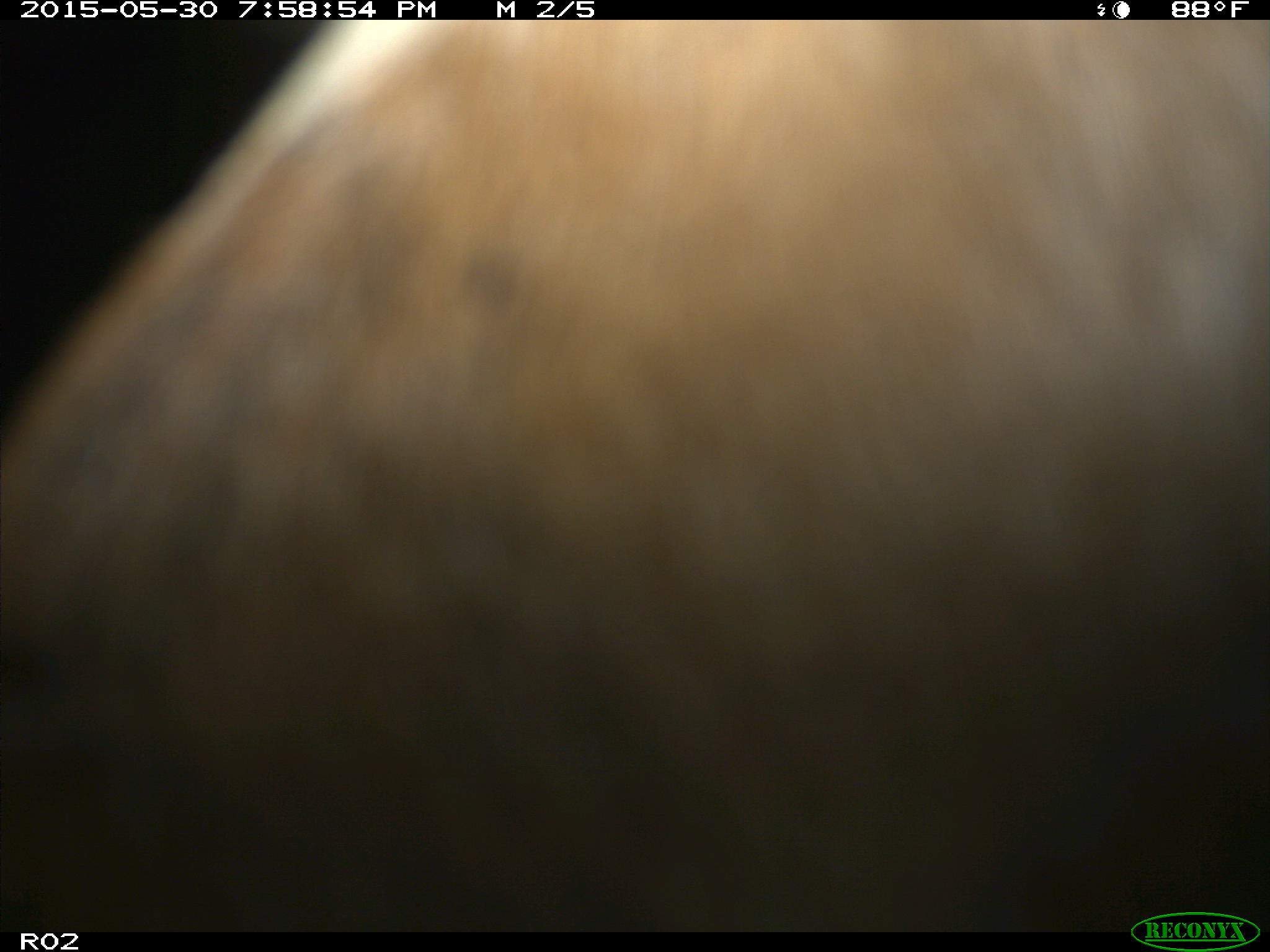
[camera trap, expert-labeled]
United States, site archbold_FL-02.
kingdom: Animalia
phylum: Chordata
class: Mammalia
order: Artiodactyla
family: Bovidae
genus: Bos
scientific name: Bos taurus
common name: domestic cow